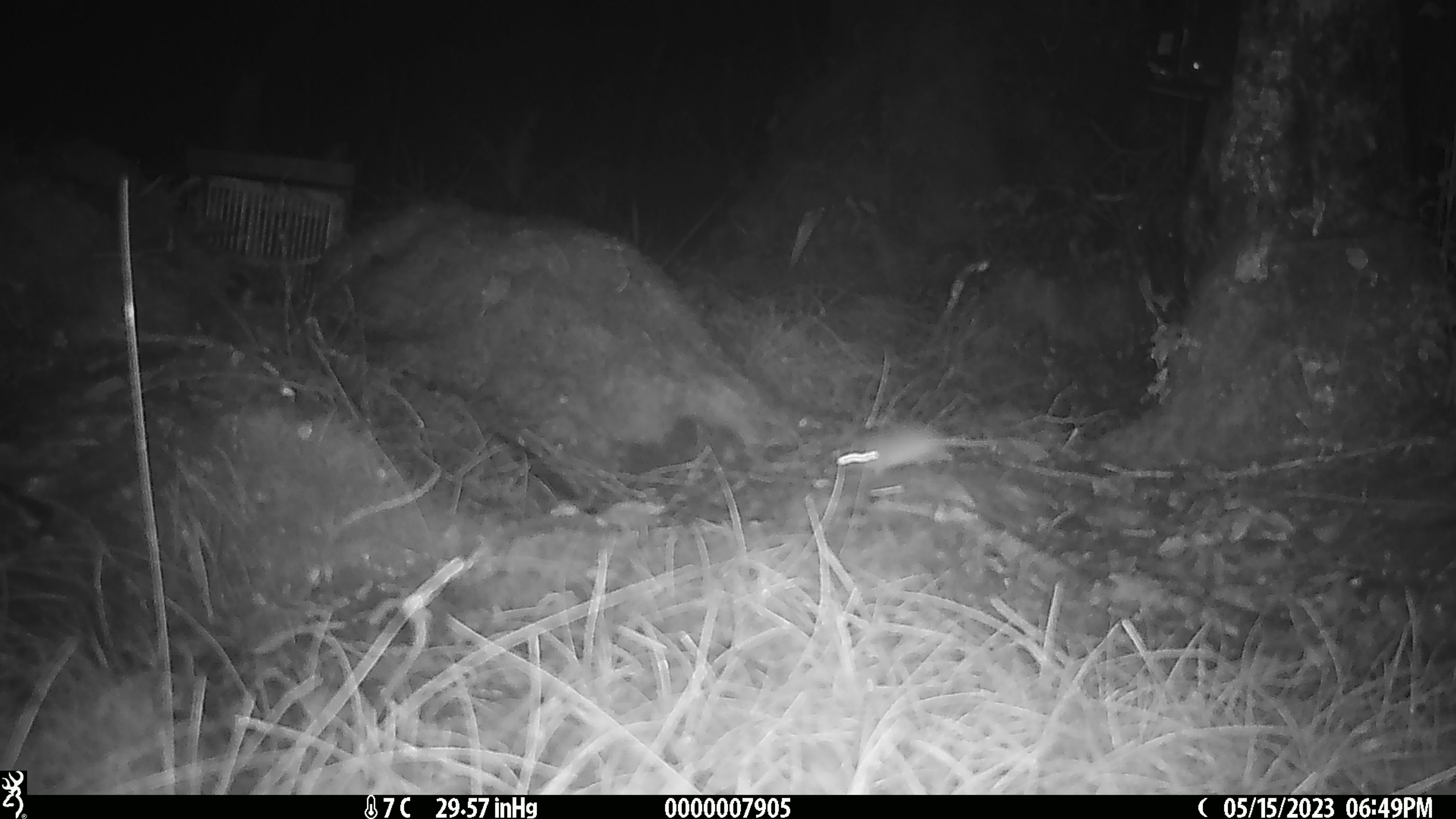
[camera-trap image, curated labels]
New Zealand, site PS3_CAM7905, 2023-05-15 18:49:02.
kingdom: Animalia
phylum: Chordata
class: Mammalia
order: Rodentia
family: Muridae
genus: Mus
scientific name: Mus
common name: mouse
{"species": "mouse (Mus)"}